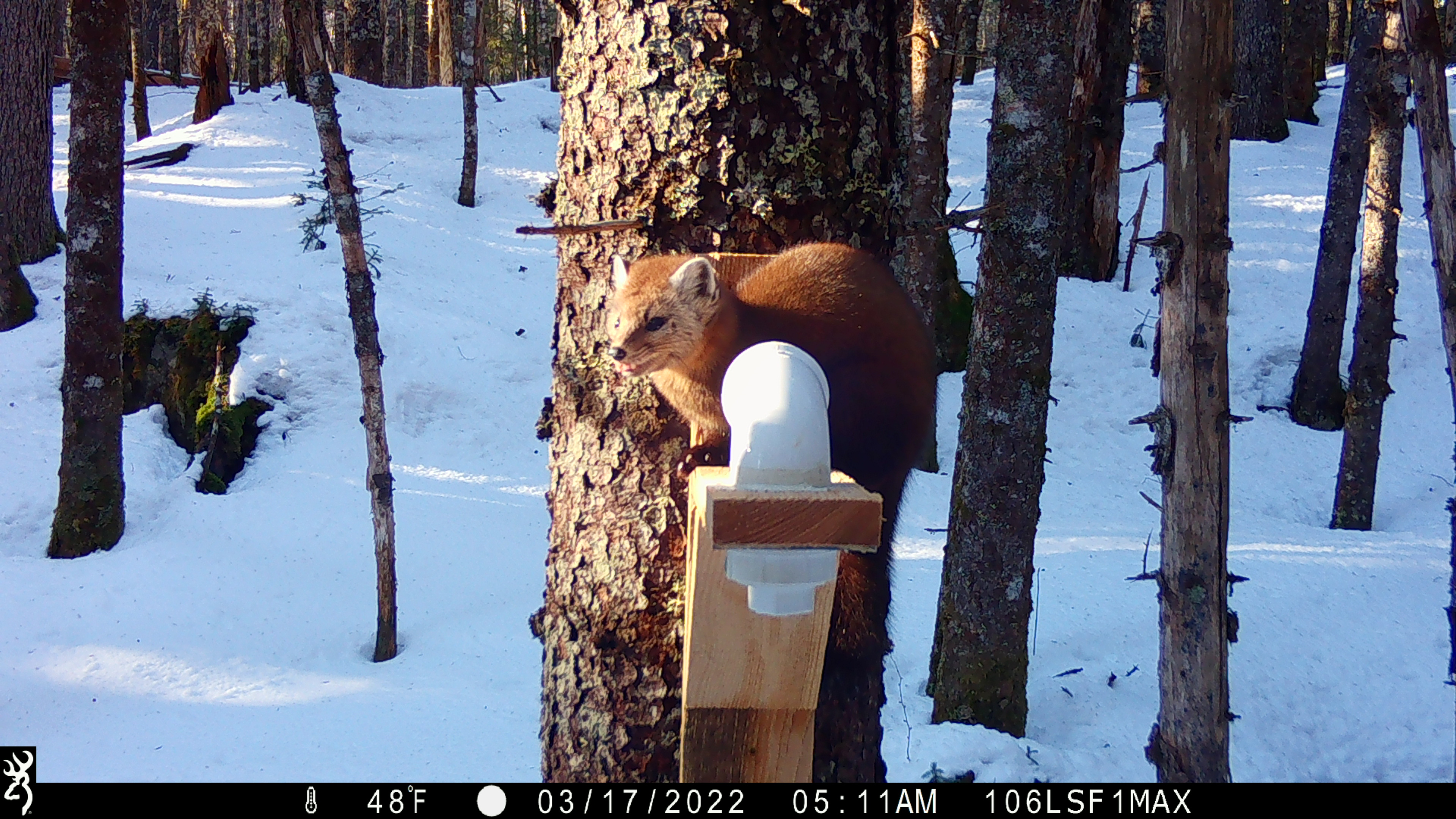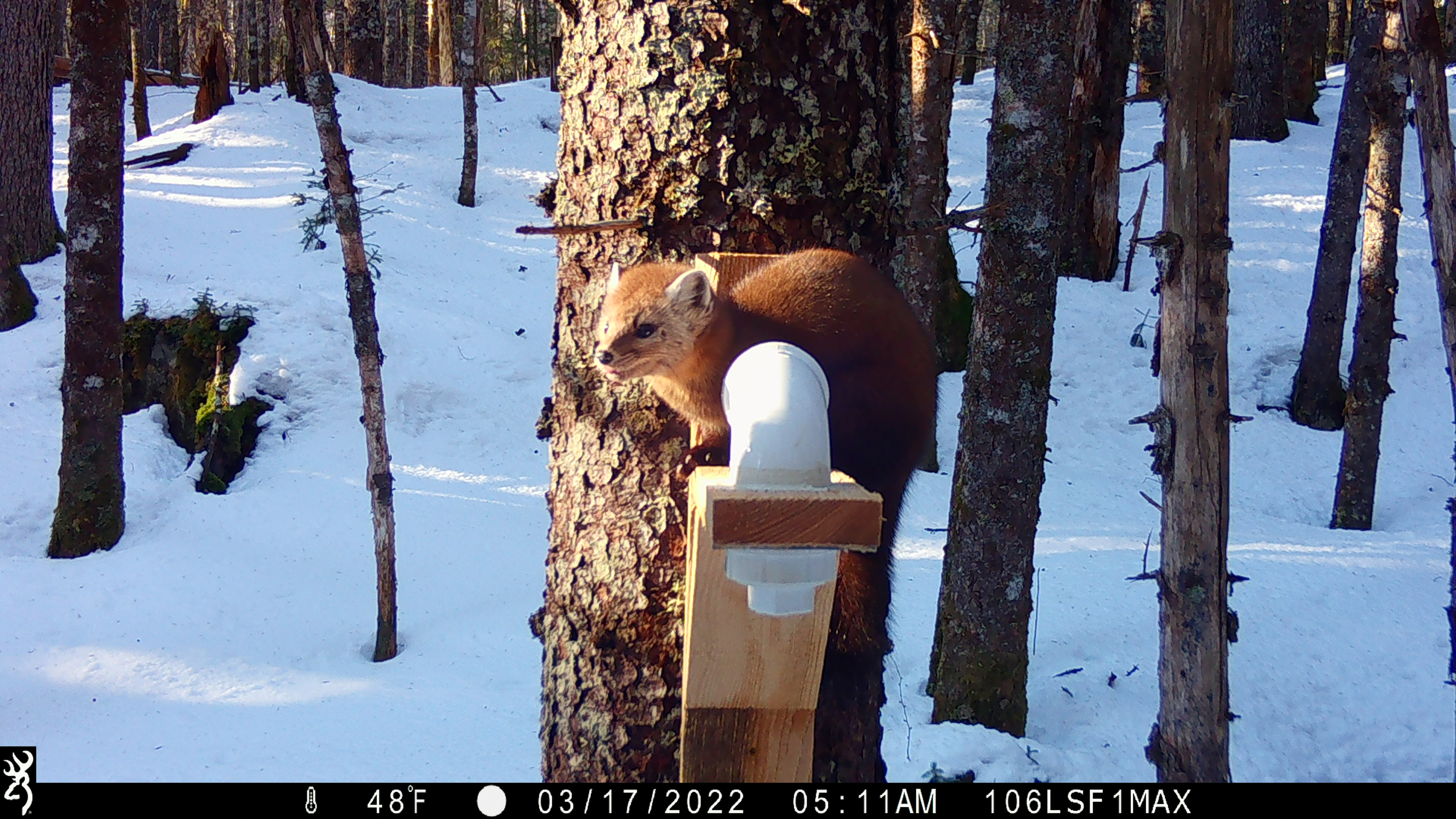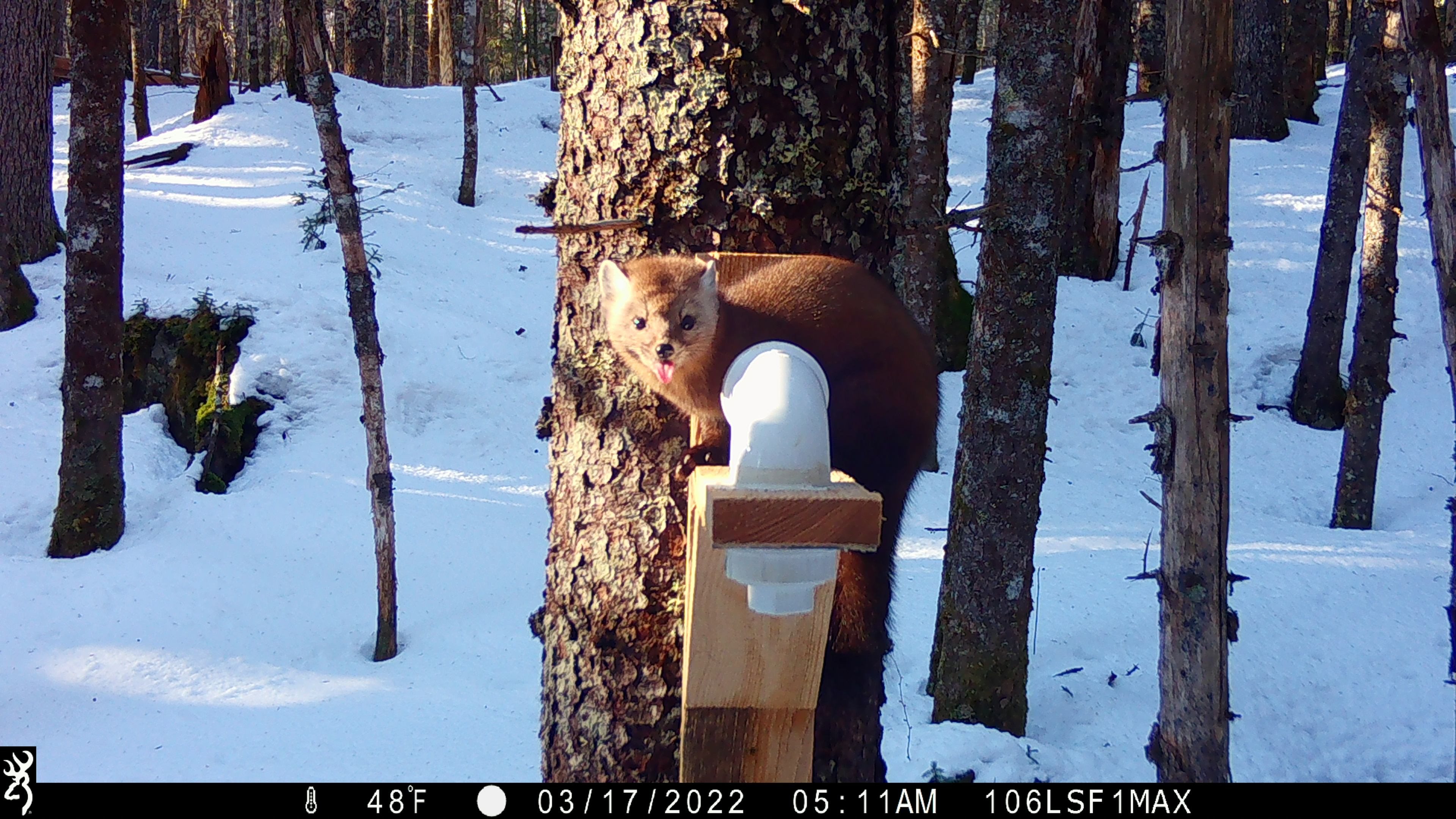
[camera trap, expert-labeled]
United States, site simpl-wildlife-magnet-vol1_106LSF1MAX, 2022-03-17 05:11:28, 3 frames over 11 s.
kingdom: Animalia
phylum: Chordata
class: Mammalia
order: Carnivora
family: Mustelidae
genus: Martes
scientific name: Martes americana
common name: american marten